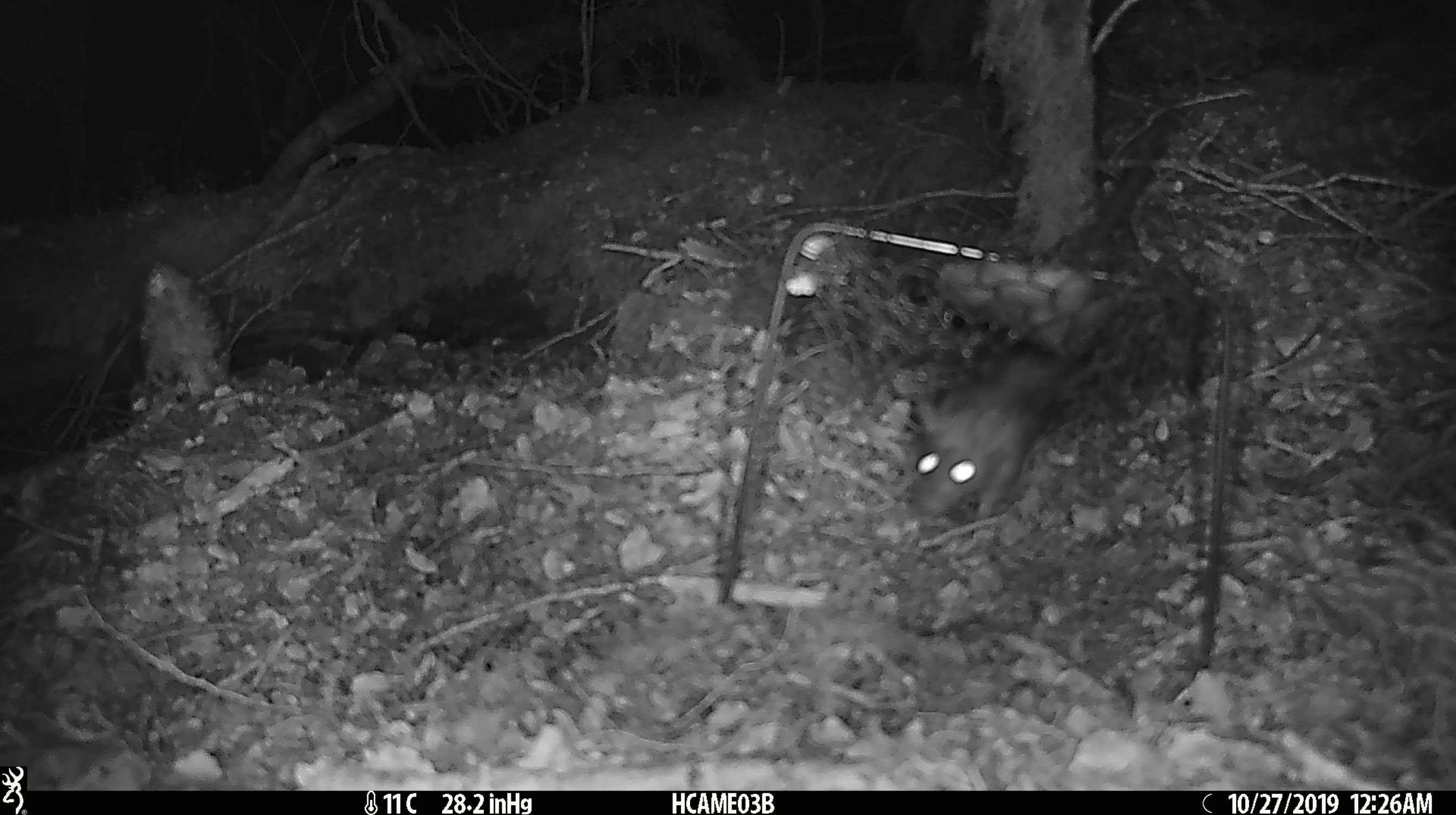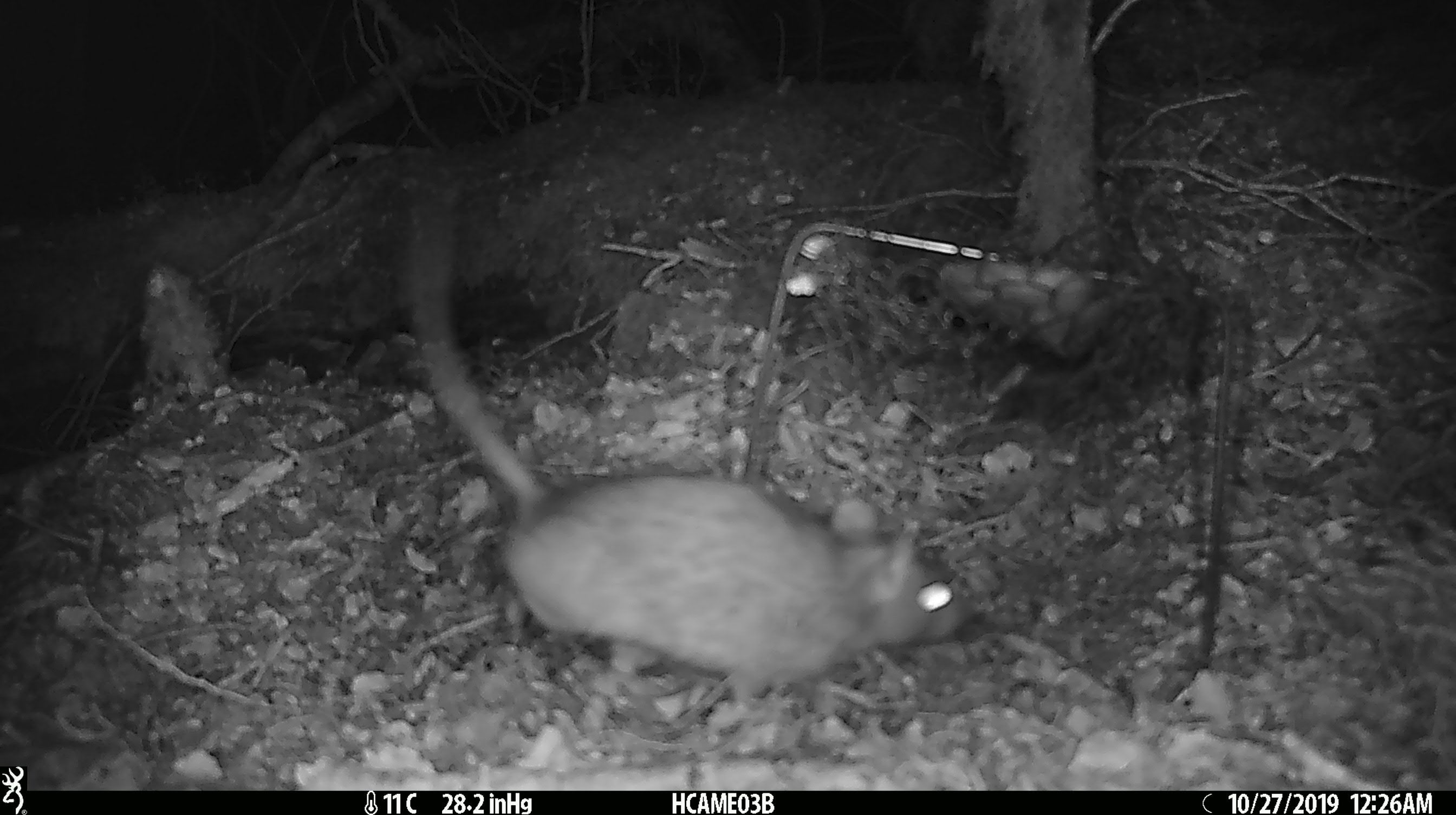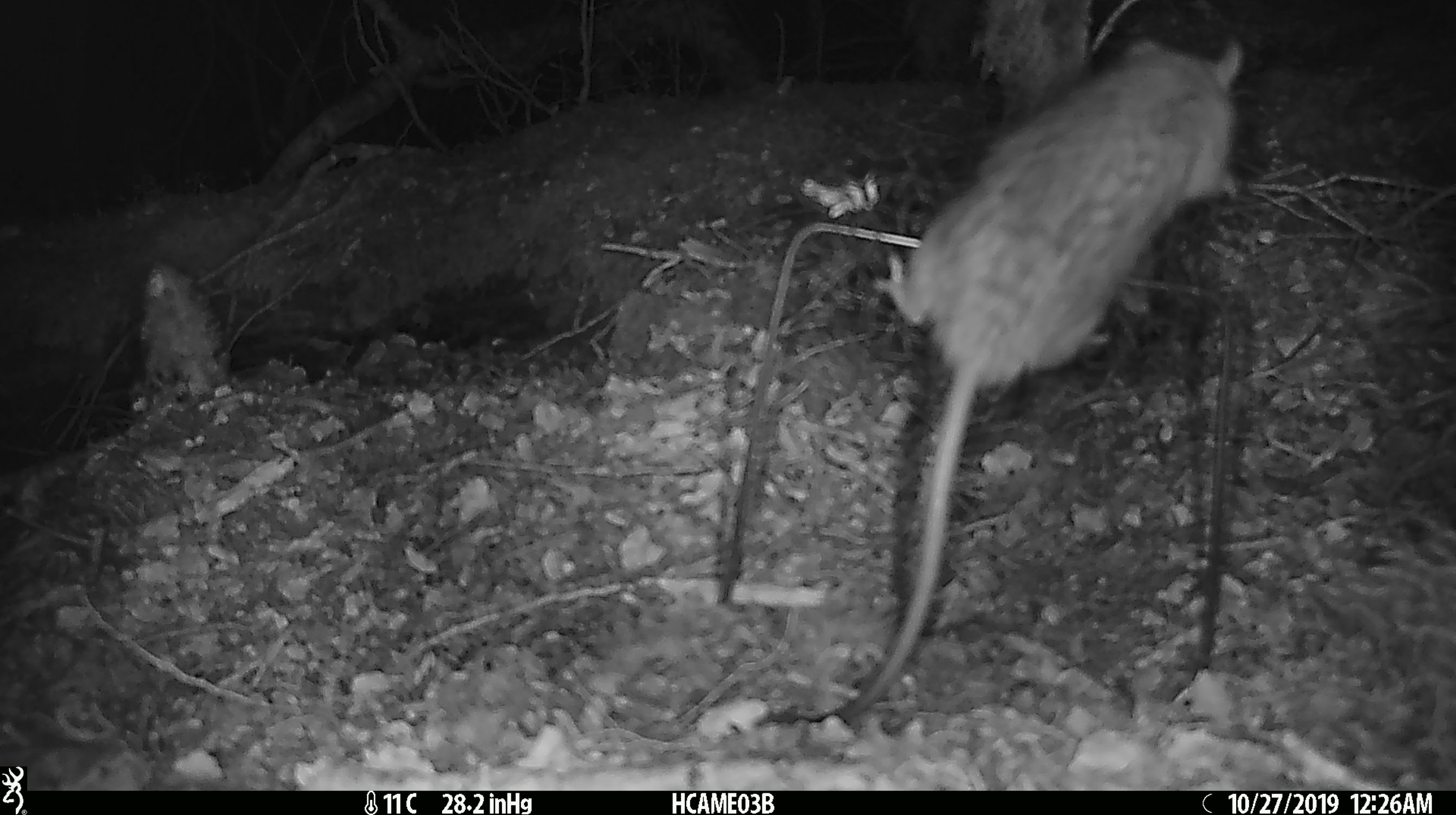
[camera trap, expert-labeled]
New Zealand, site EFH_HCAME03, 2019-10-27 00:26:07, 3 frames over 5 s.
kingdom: Animalia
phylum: Chordata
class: Mammalia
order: Rodentia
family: Muridae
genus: Rattus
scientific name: Rattus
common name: rat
Rat (Rattus).